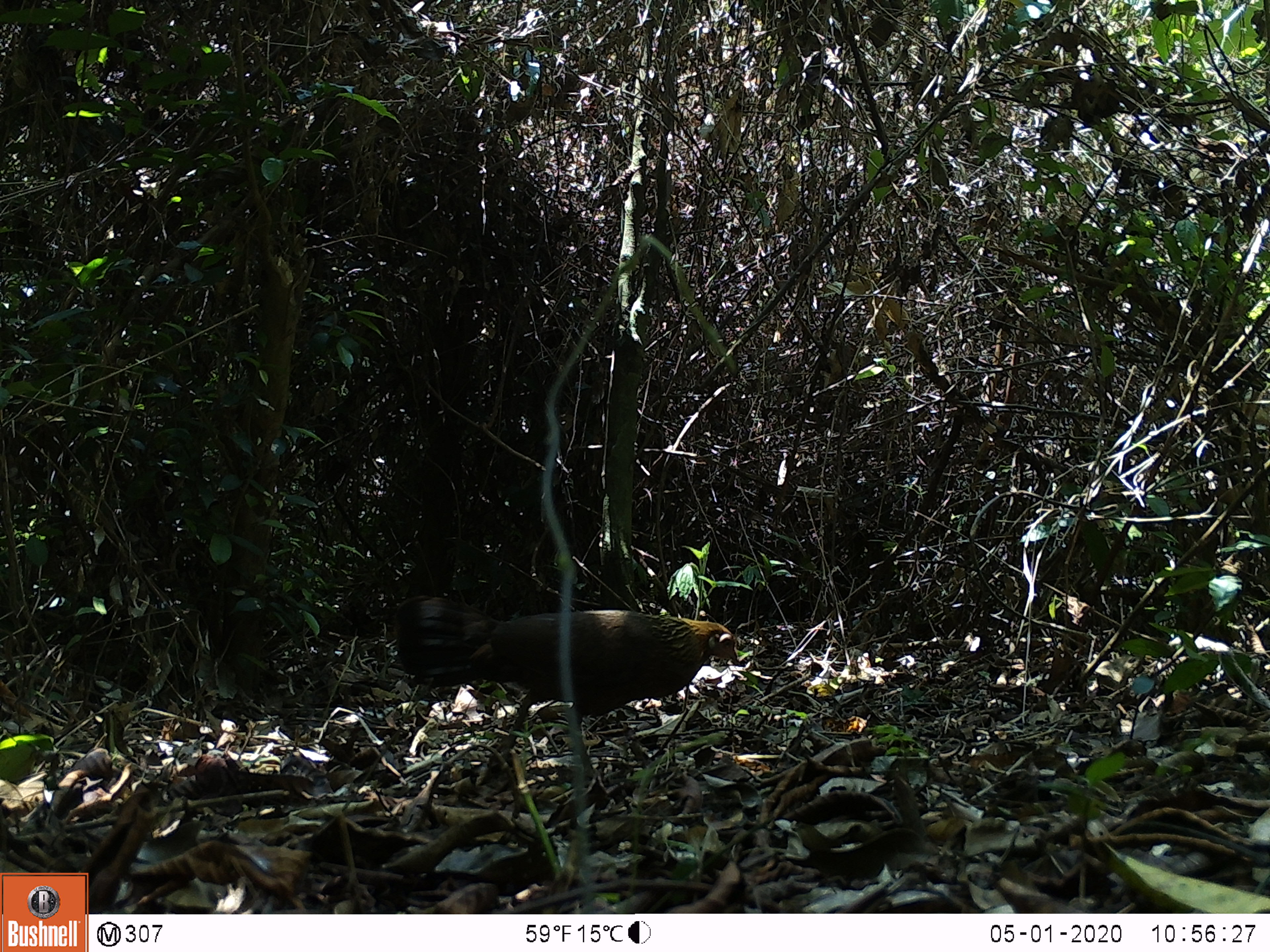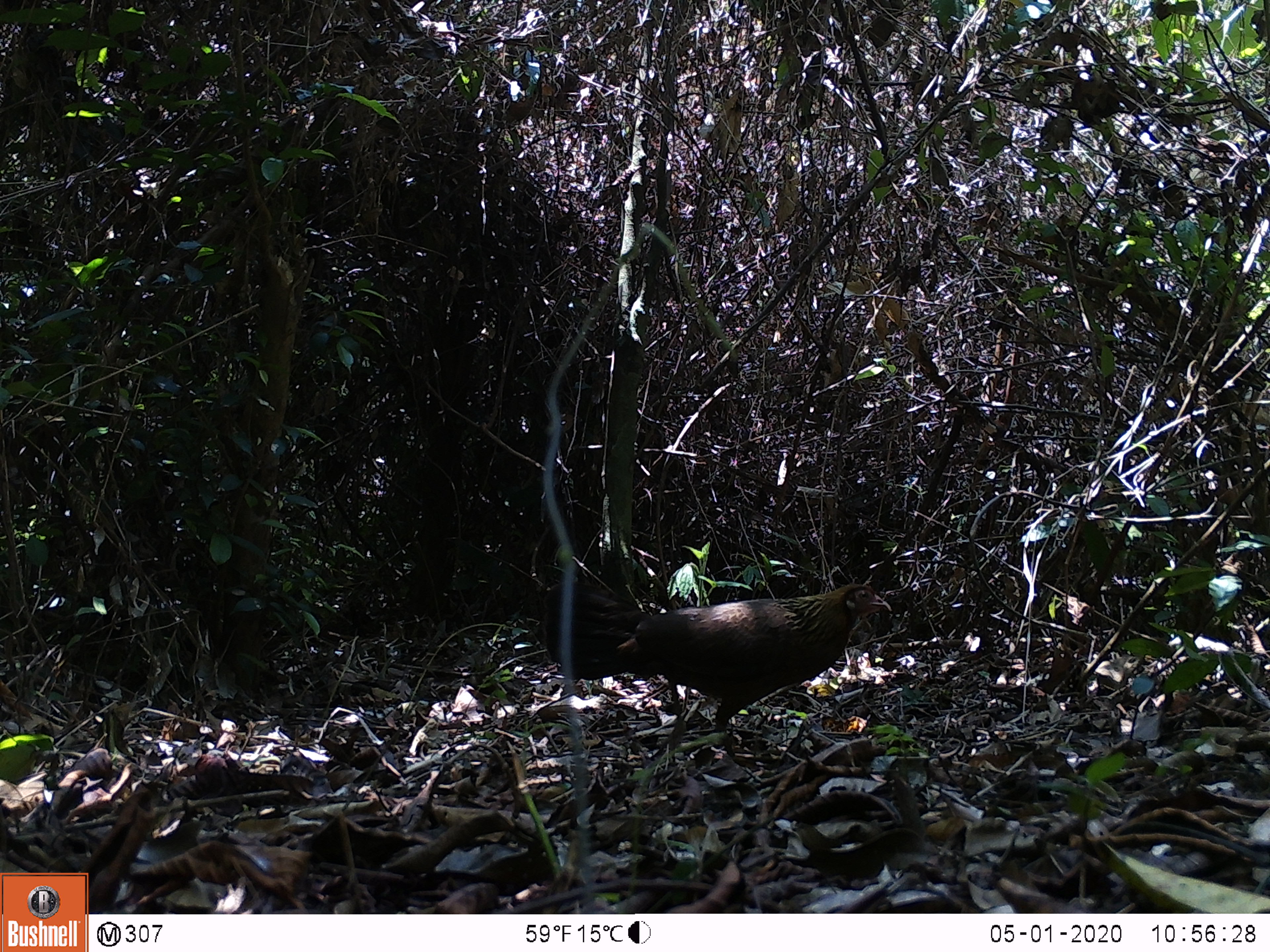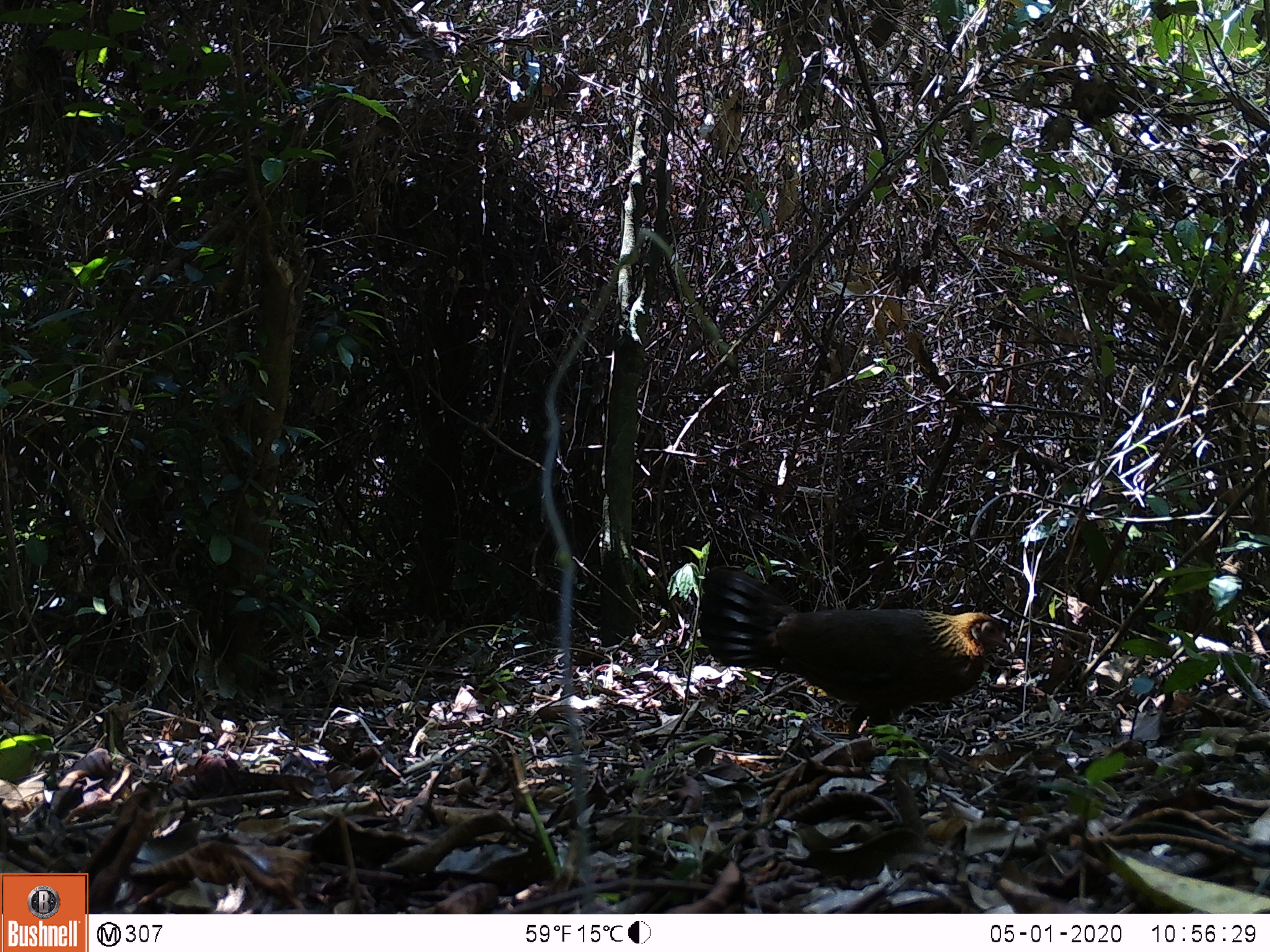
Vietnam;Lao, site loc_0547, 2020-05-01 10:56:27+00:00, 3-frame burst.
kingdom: Animalia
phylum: Chordata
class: Aves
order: Galliformes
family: Phasianidae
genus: Gallus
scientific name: Gallus gallus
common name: red junglefowl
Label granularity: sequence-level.